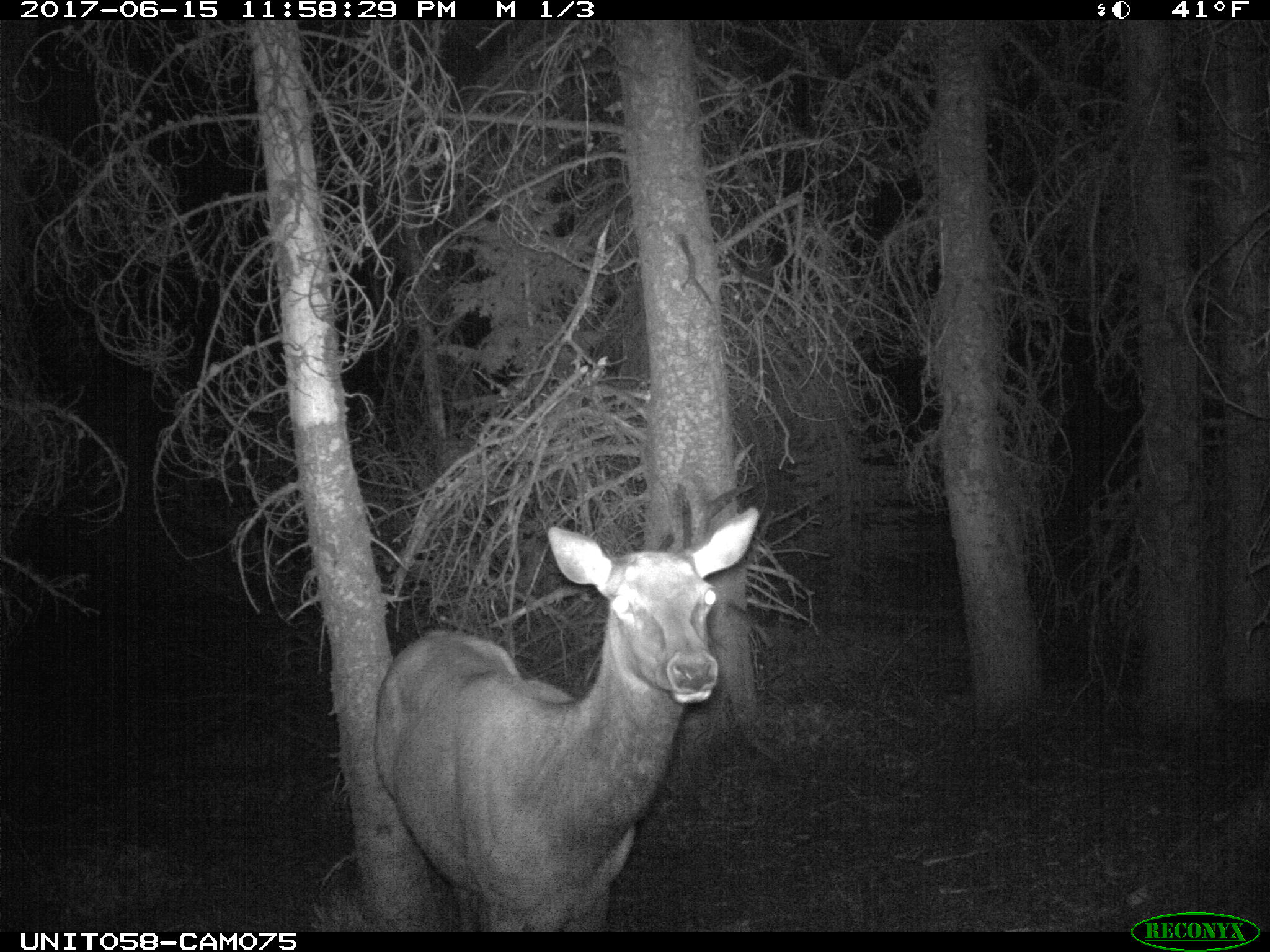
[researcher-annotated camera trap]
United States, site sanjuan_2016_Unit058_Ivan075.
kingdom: Animalia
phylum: Chordata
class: Mammalia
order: Artiodactyla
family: Cervidae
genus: Cervus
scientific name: Cervus elaphus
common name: red deer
Cervus elaphus (red deer).